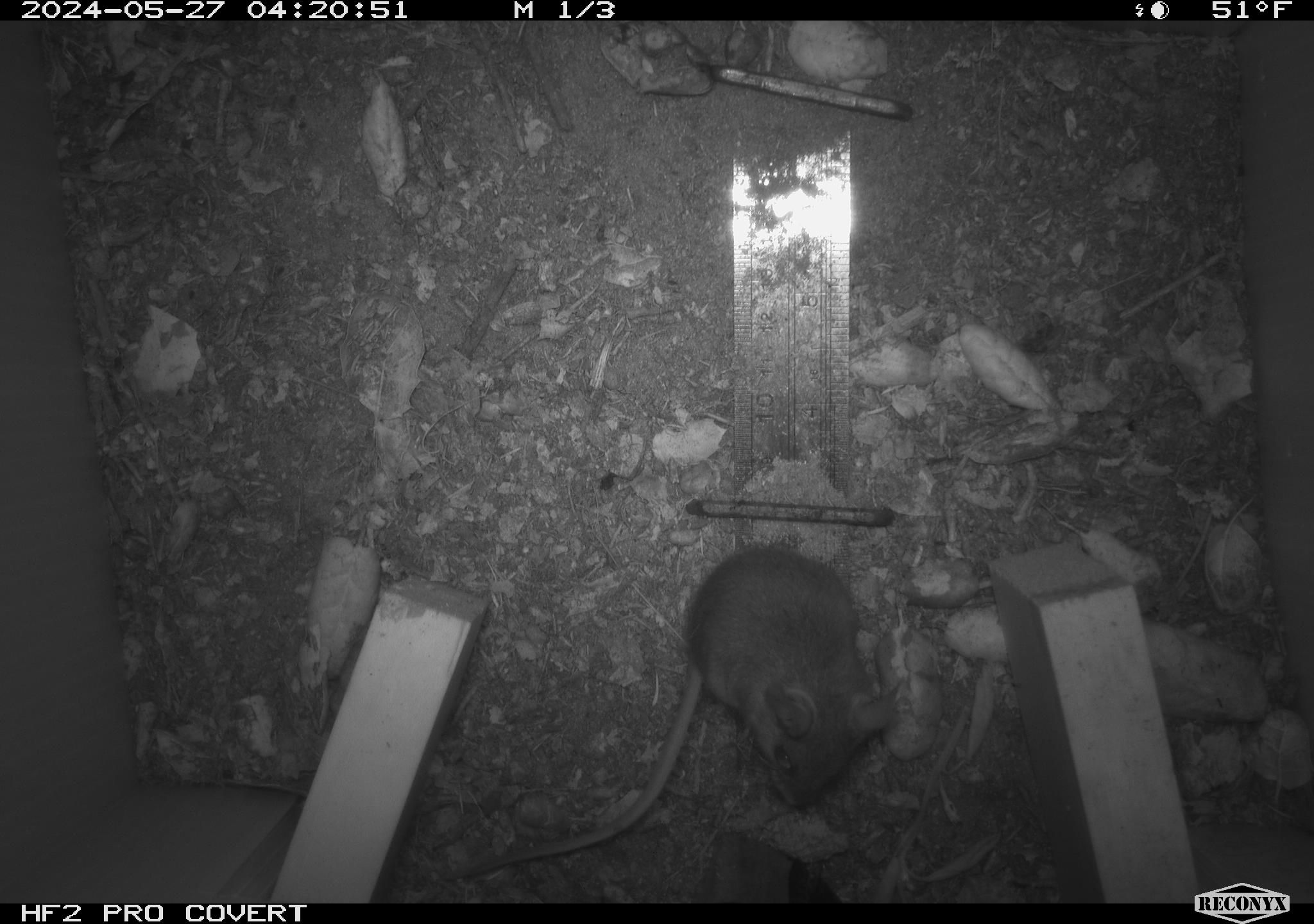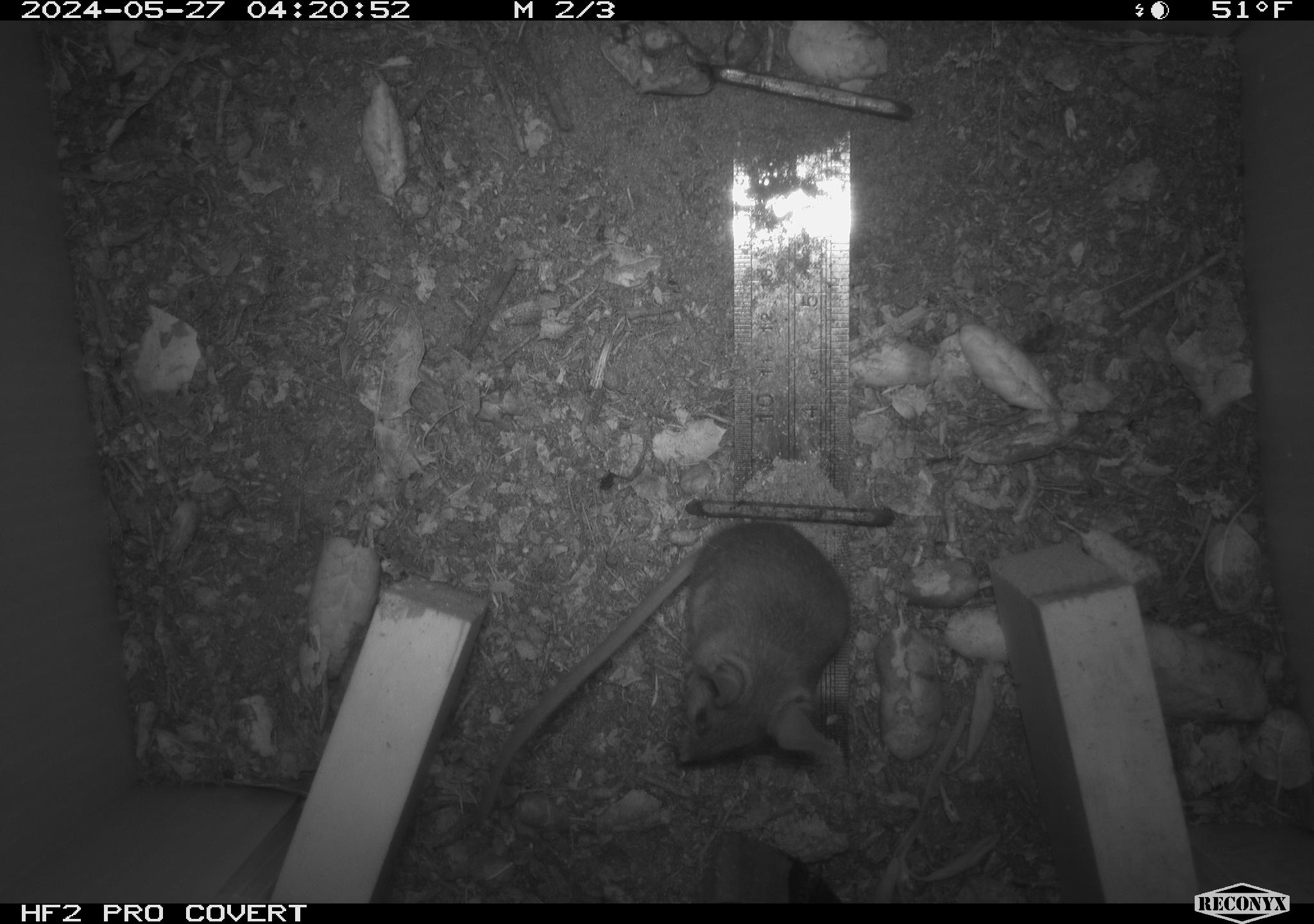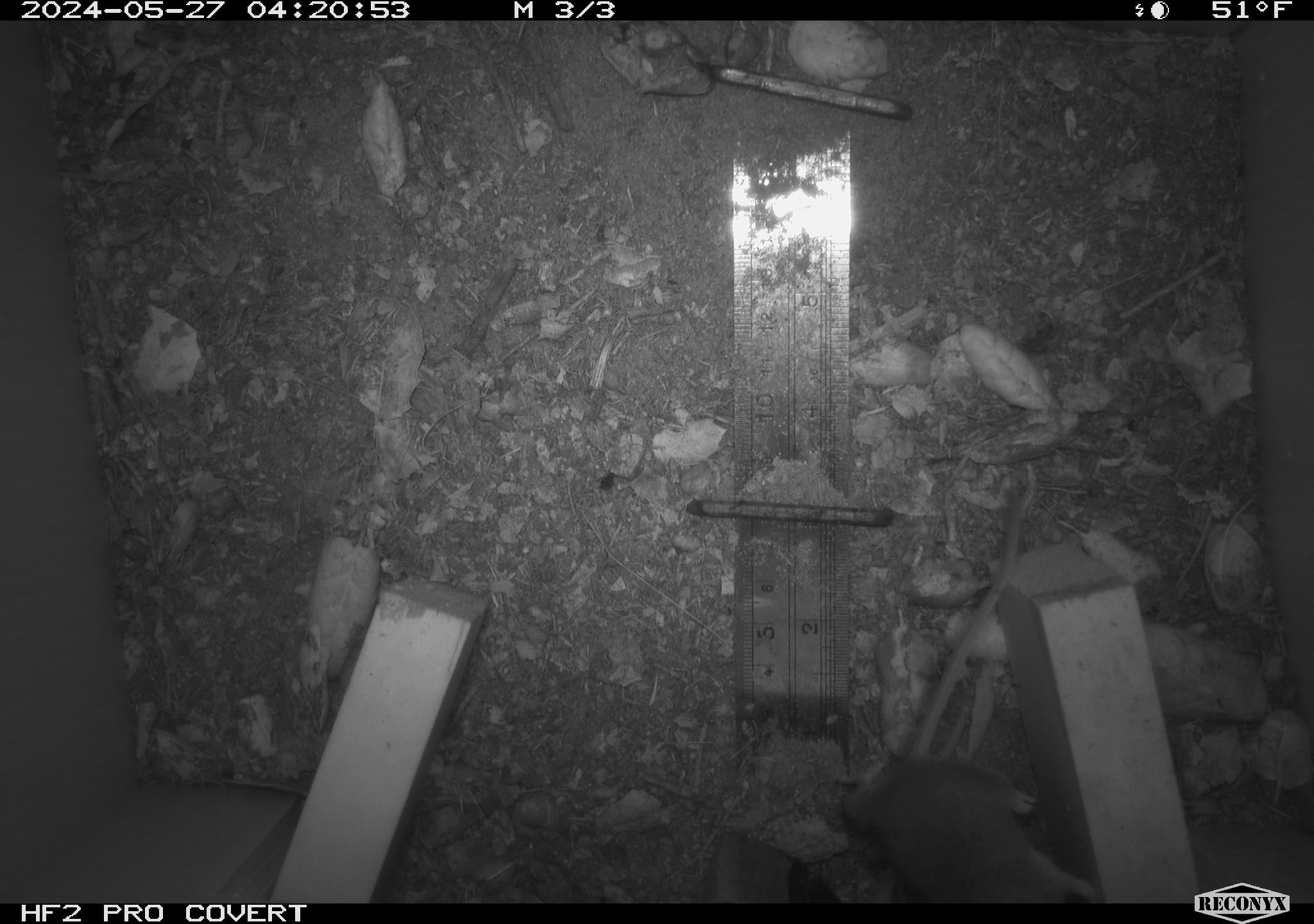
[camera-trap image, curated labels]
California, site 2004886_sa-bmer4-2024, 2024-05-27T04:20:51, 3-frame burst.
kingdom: Animalia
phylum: Chordata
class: Mammalia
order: Rodentia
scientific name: Rodentia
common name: mouse species